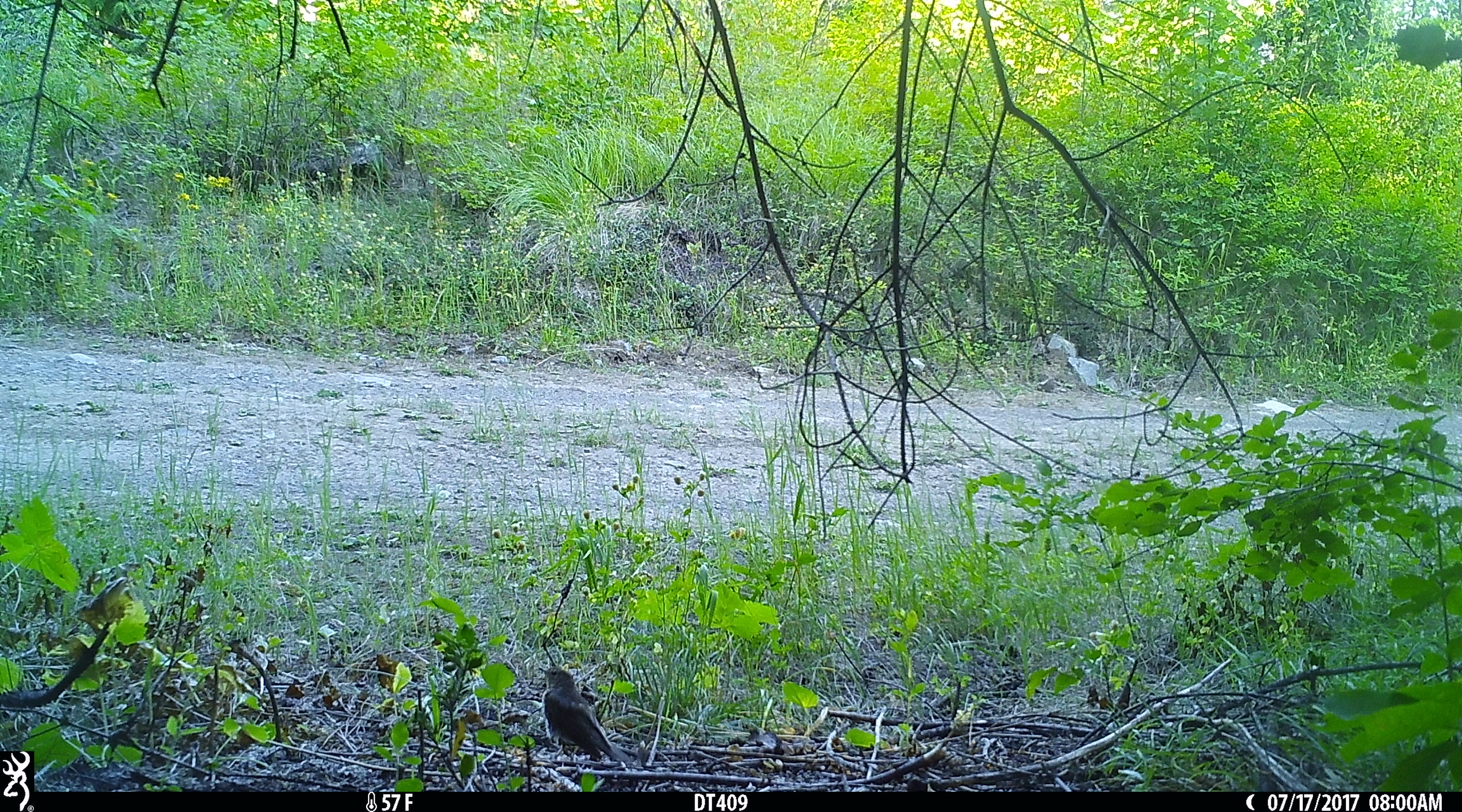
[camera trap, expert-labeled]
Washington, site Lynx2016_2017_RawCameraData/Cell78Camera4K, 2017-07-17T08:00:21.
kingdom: Animalia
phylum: Chordata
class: Aves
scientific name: Aves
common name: birds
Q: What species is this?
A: Aves (birds).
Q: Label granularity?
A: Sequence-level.